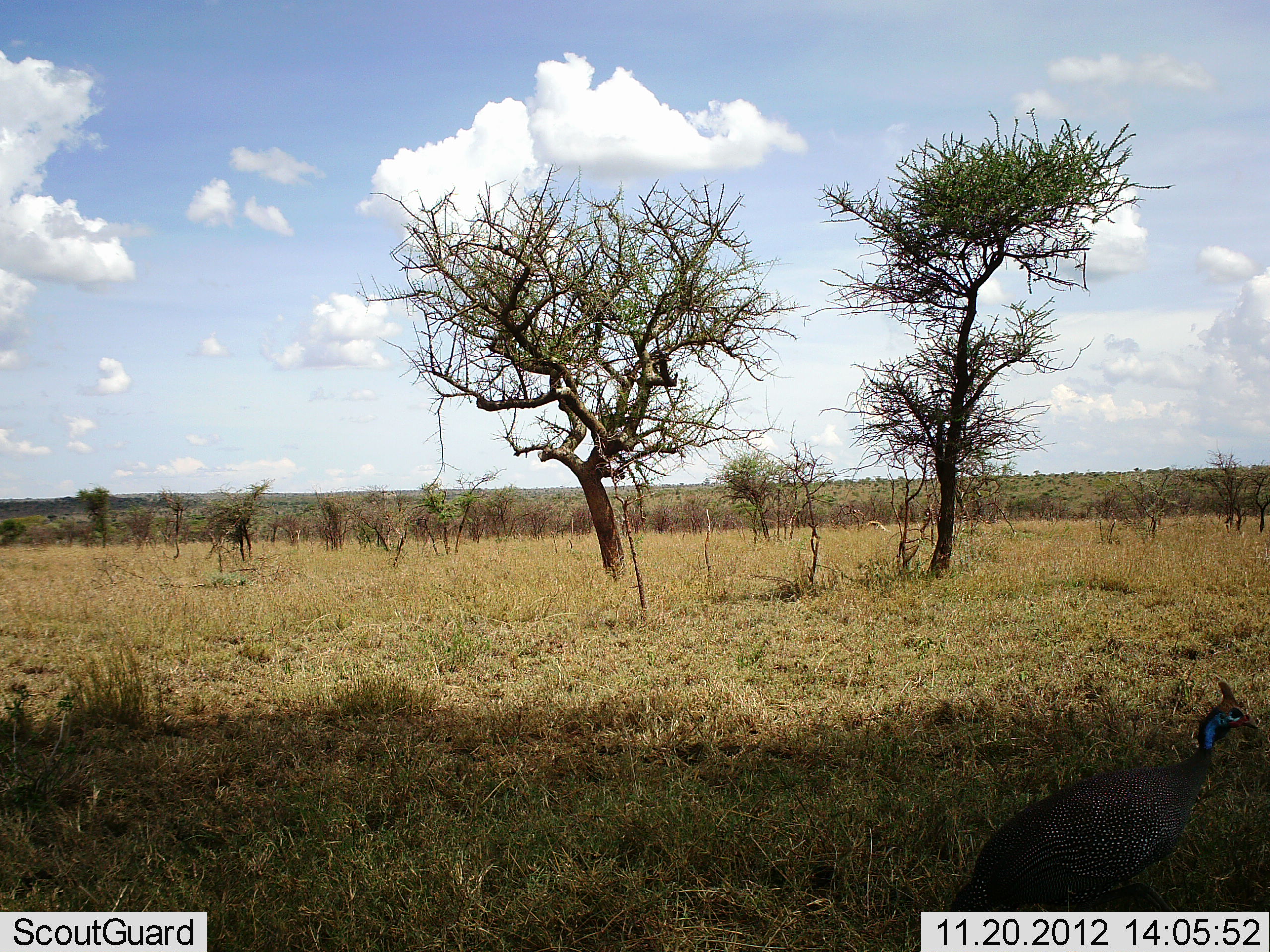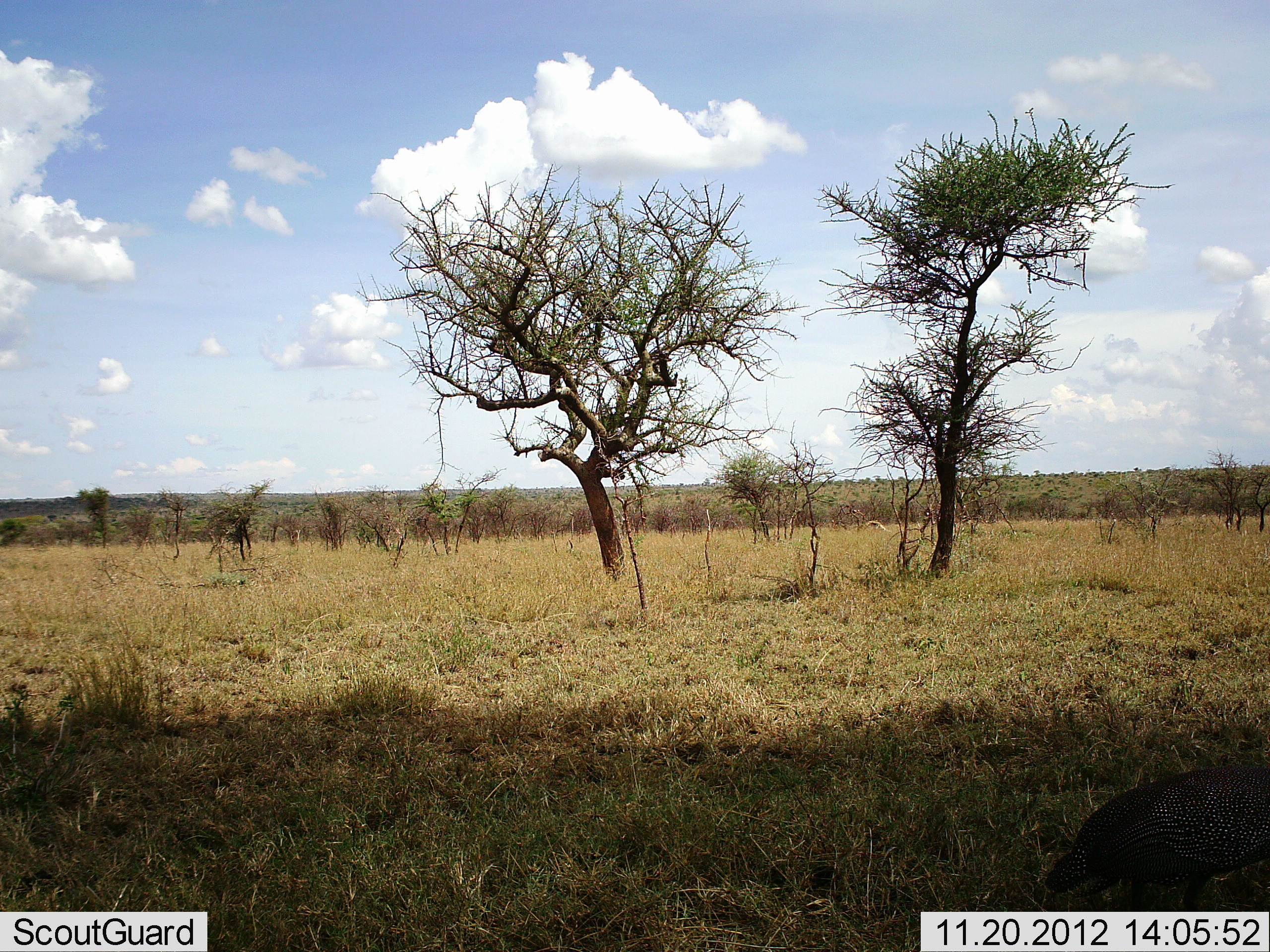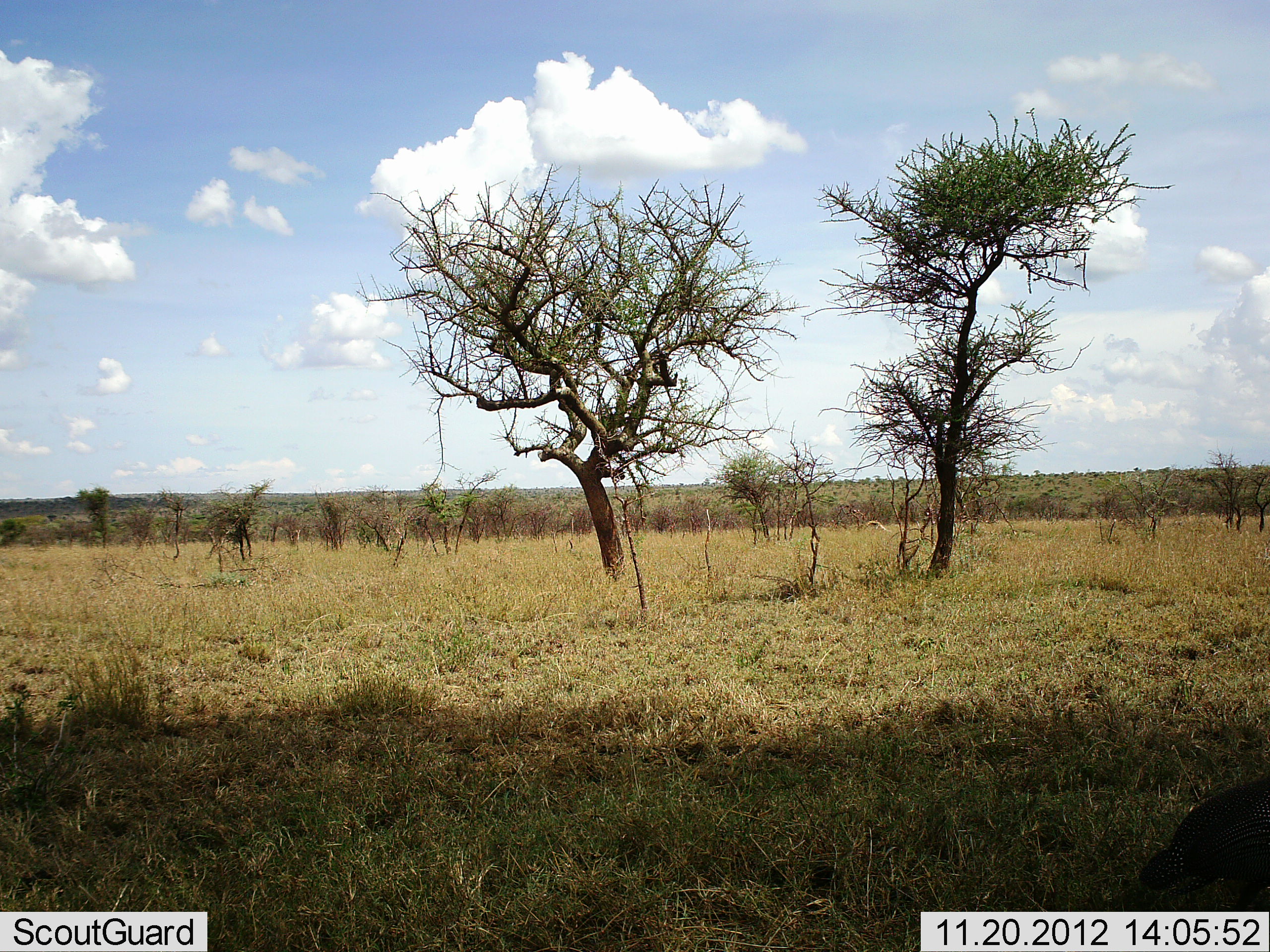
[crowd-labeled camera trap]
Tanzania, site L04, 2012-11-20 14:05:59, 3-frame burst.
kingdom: Animalia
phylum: Chordata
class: Aves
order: Galliformes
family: Numididae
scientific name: Numididae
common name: guinea fowl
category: guineafowl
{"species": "guineafowl (guinea fowl) (Numididae)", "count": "1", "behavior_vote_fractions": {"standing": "10%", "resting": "0%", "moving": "90%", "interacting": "0%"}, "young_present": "0%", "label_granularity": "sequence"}